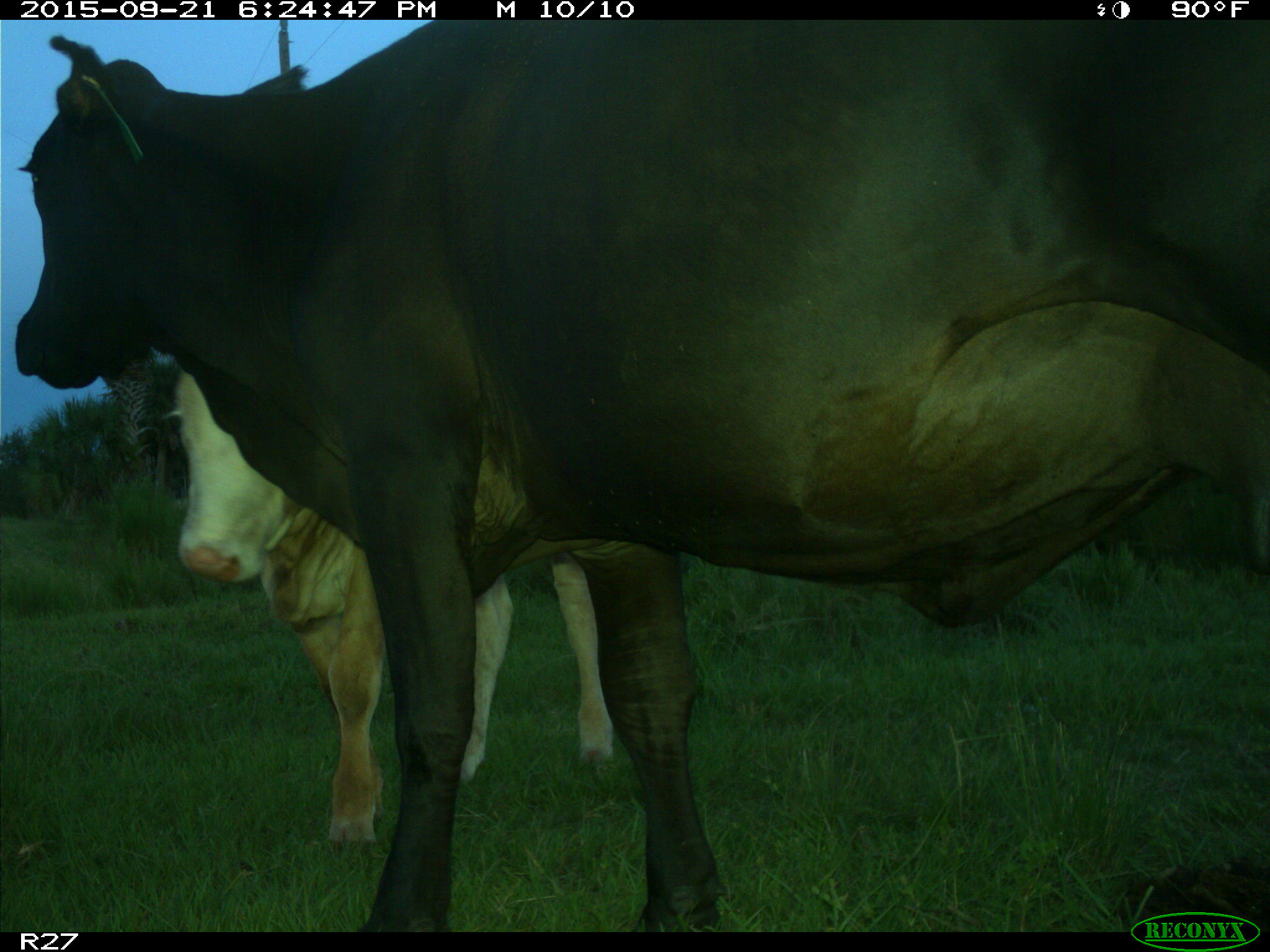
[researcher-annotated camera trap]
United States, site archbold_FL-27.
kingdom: Animalia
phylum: Chordata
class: Mammalia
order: Artiodactyla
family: Bovidae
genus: Bos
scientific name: Bos taurus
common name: domestic cow